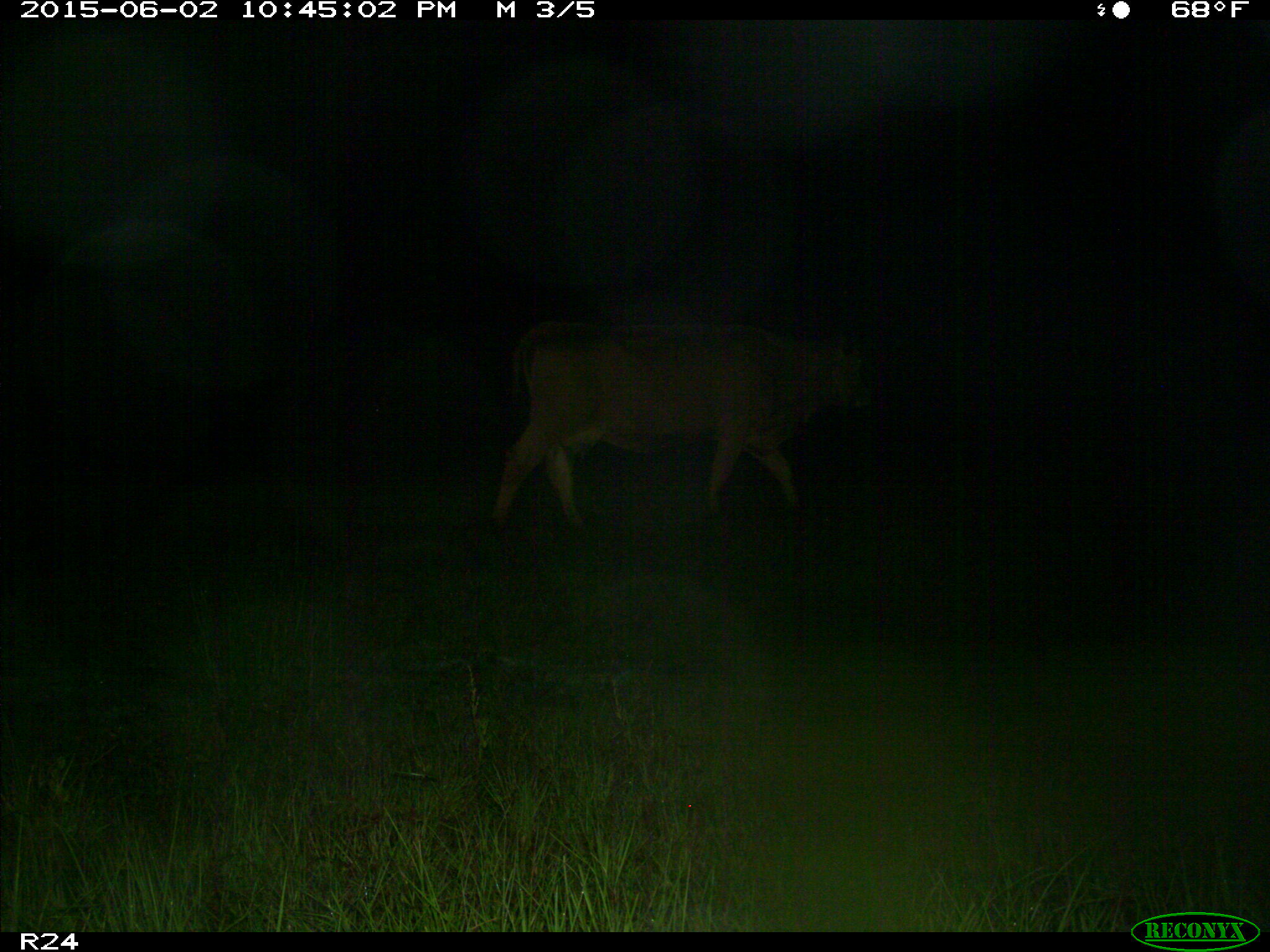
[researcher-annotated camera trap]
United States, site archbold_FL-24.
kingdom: Animalia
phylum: Chordata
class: Mammalia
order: Artiodactyla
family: Bovidae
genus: Bos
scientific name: Bos taurus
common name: domestic cow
Bos taurus (domestic cow).